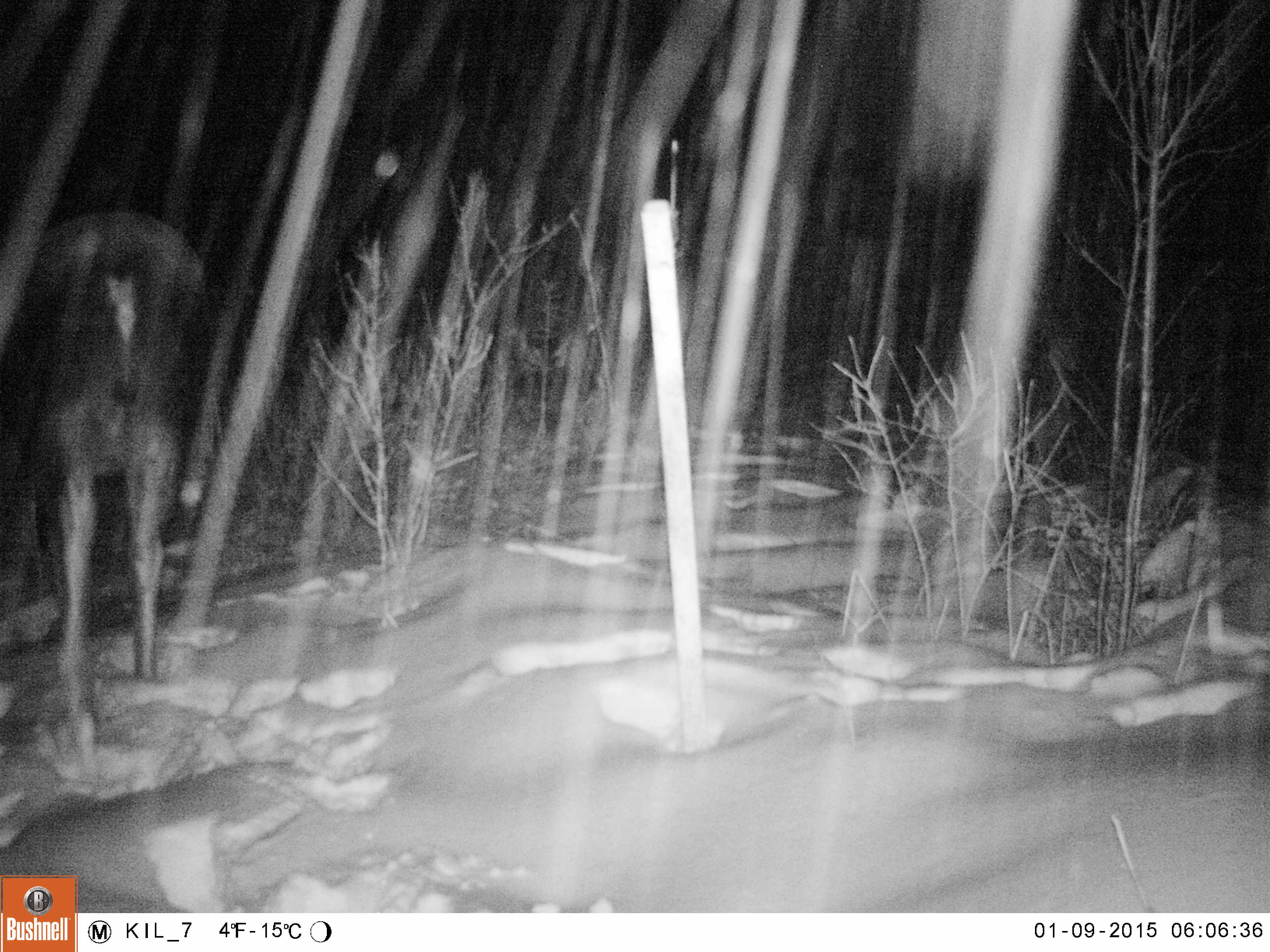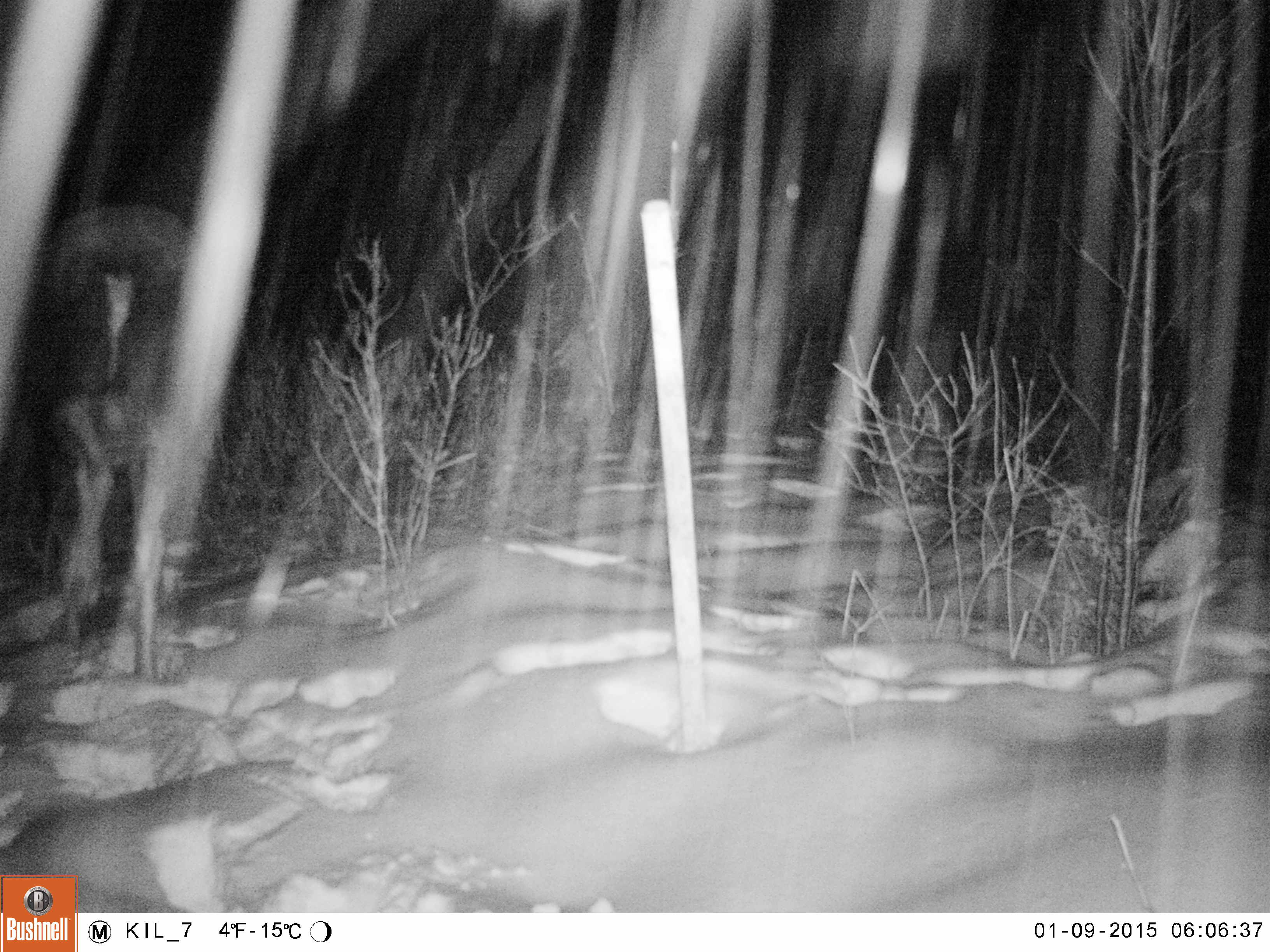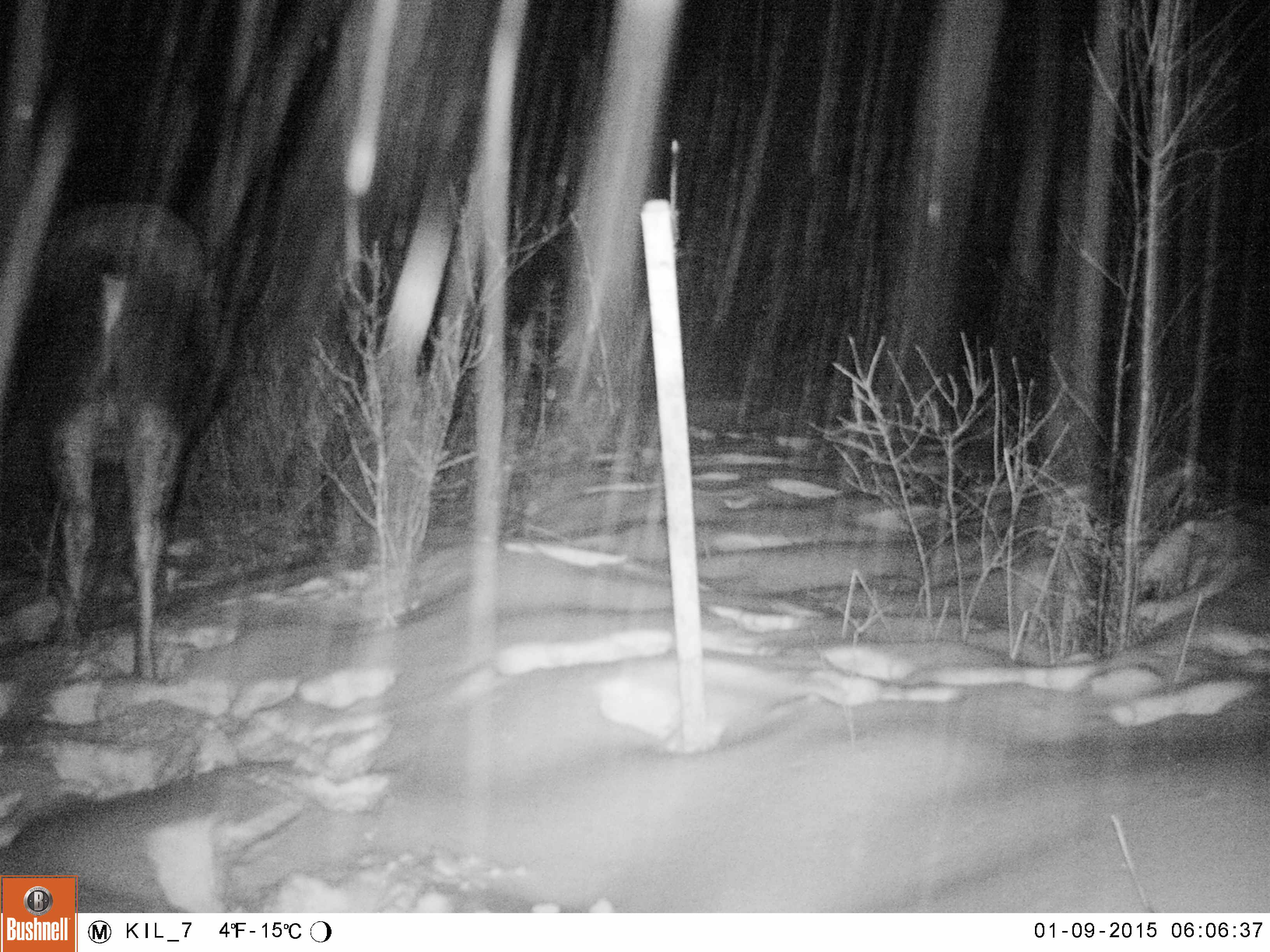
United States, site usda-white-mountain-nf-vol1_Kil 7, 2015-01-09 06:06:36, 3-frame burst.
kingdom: Animalia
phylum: Chordata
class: Mammalia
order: Artiodactyla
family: Cervidae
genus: Alces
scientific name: Alces alces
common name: moose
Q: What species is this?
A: Moose (Alces alces).